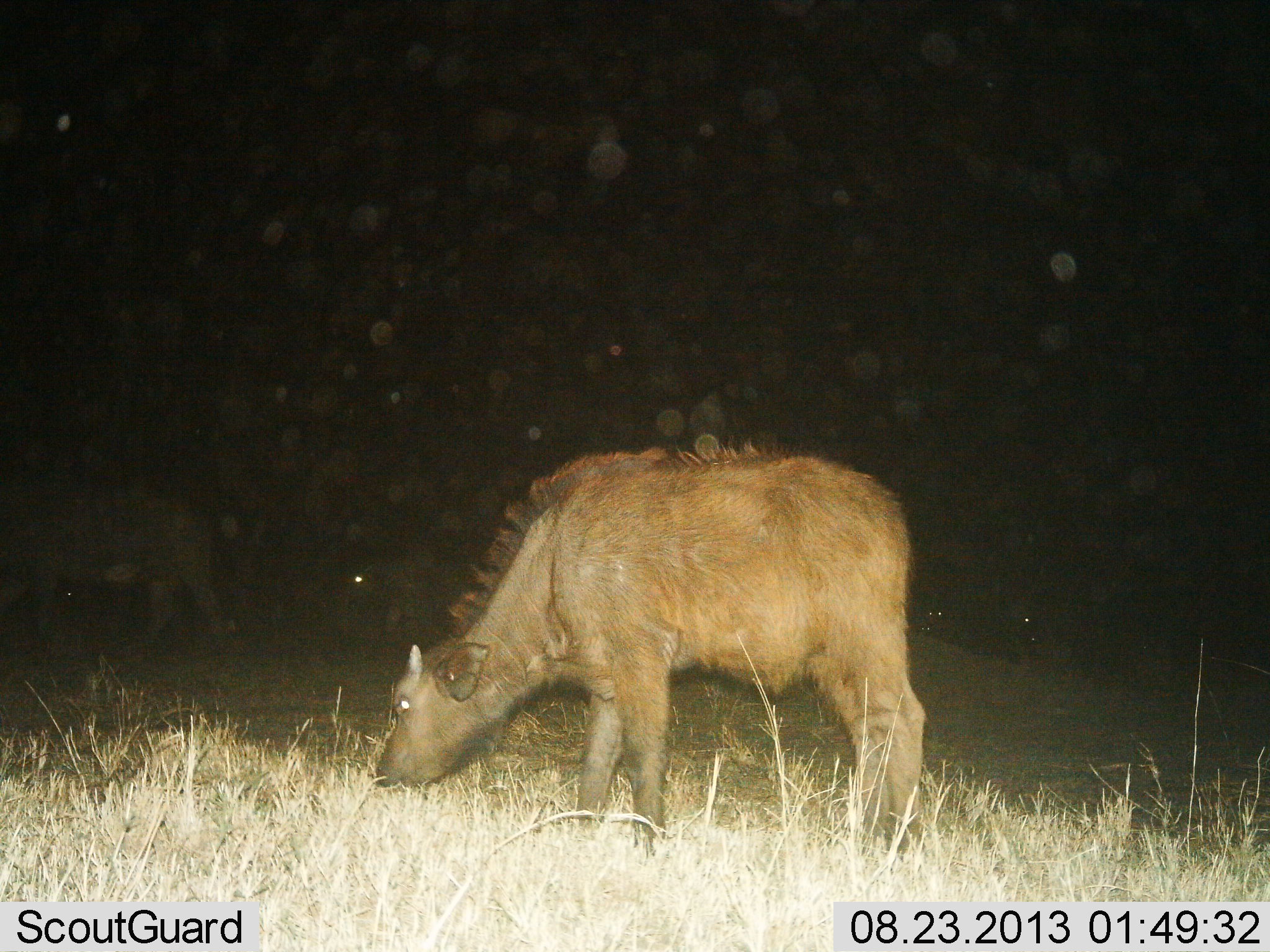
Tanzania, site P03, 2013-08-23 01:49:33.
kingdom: Animalia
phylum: Chordata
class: Mammalia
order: Artiodactyla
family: Bovidae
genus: Syncerus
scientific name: Syncerus caffer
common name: cape buffalo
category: buffalo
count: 2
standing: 30%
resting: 0%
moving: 10%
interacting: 0%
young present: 90%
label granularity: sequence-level